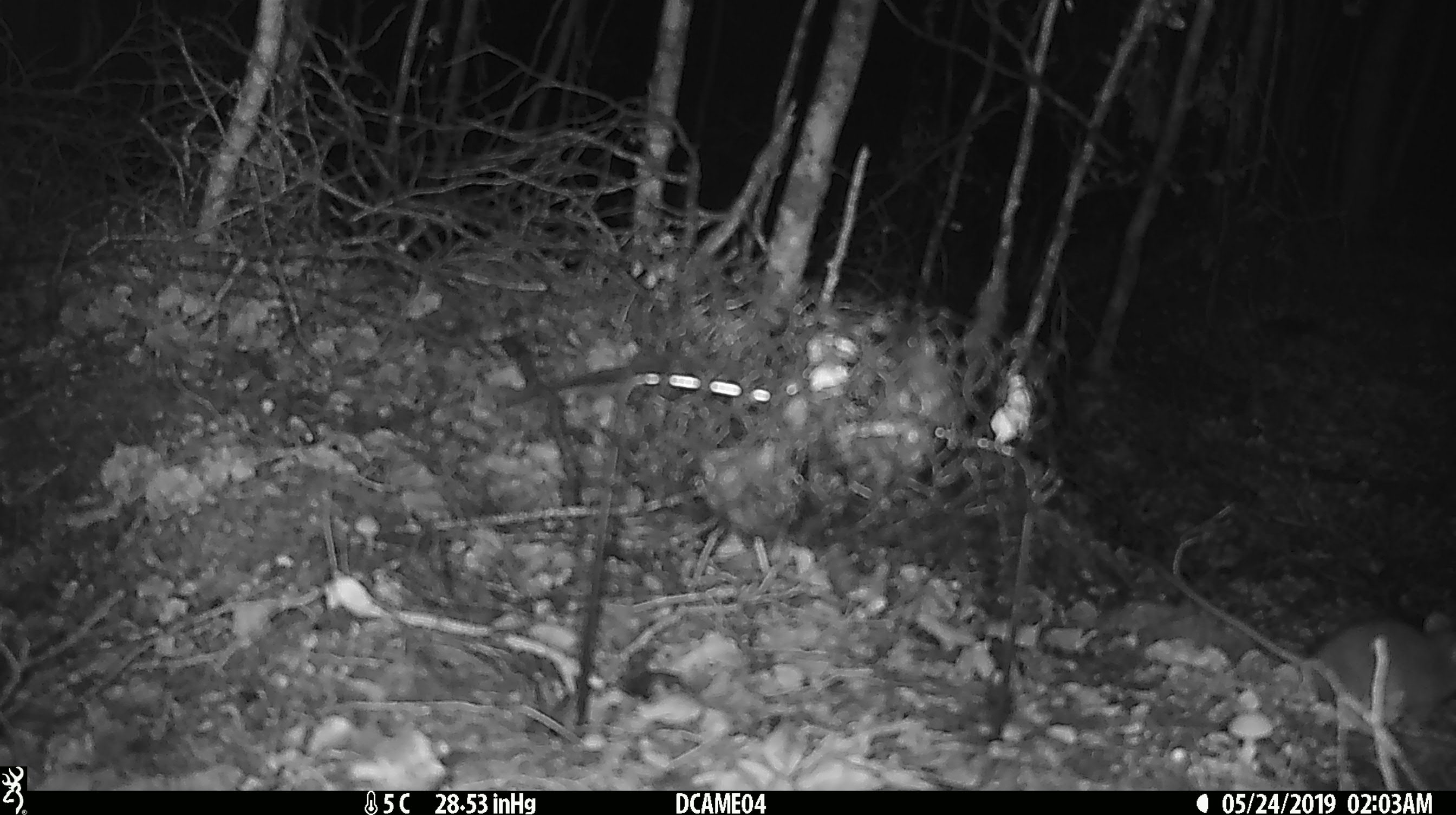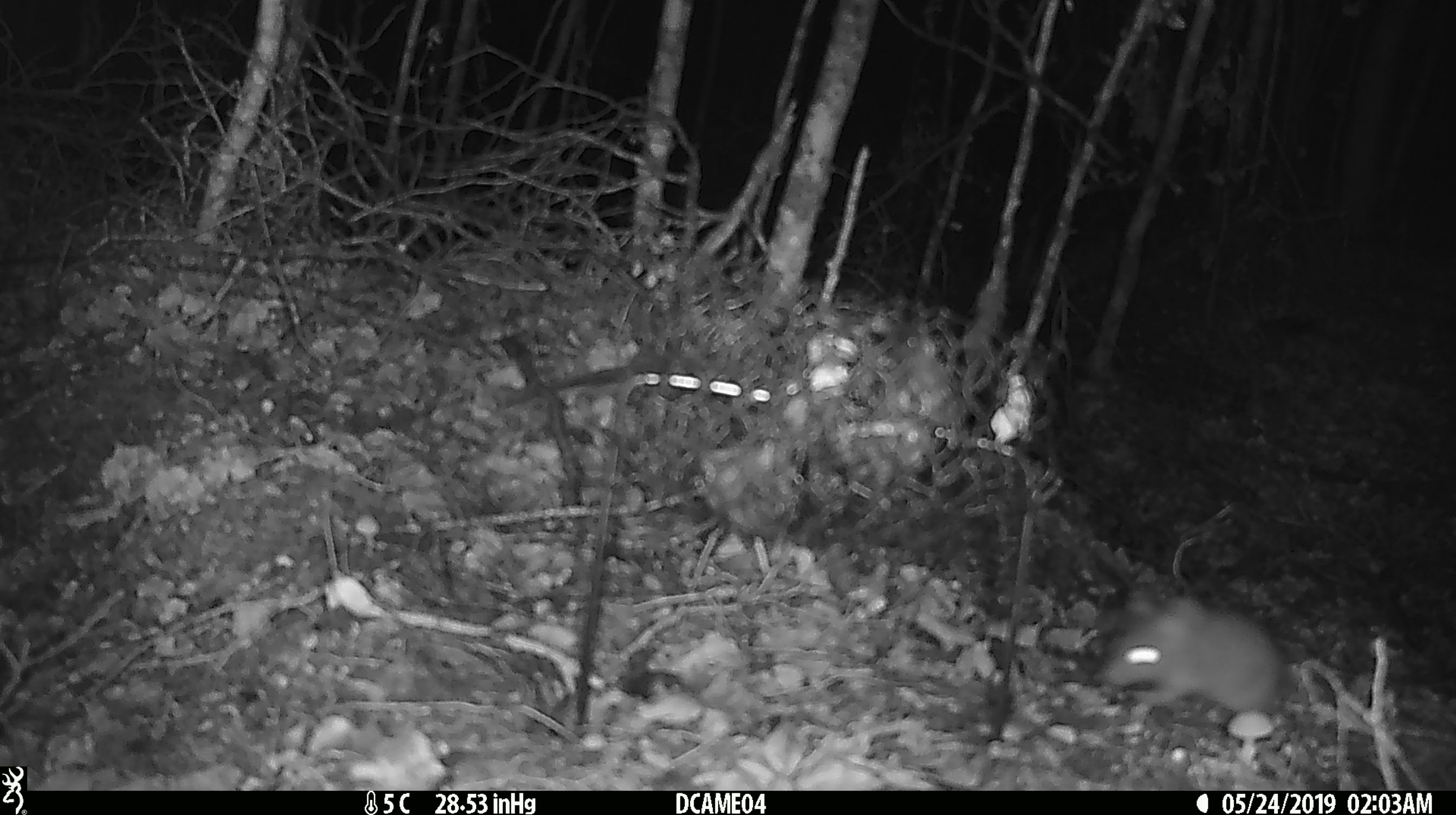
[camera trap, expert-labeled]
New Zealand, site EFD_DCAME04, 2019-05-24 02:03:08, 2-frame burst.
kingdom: Animalia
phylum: Chordata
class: Mammalia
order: Rodentia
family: Muridae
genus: Mus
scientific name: Mus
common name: mouse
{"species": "mouse (Mus)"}